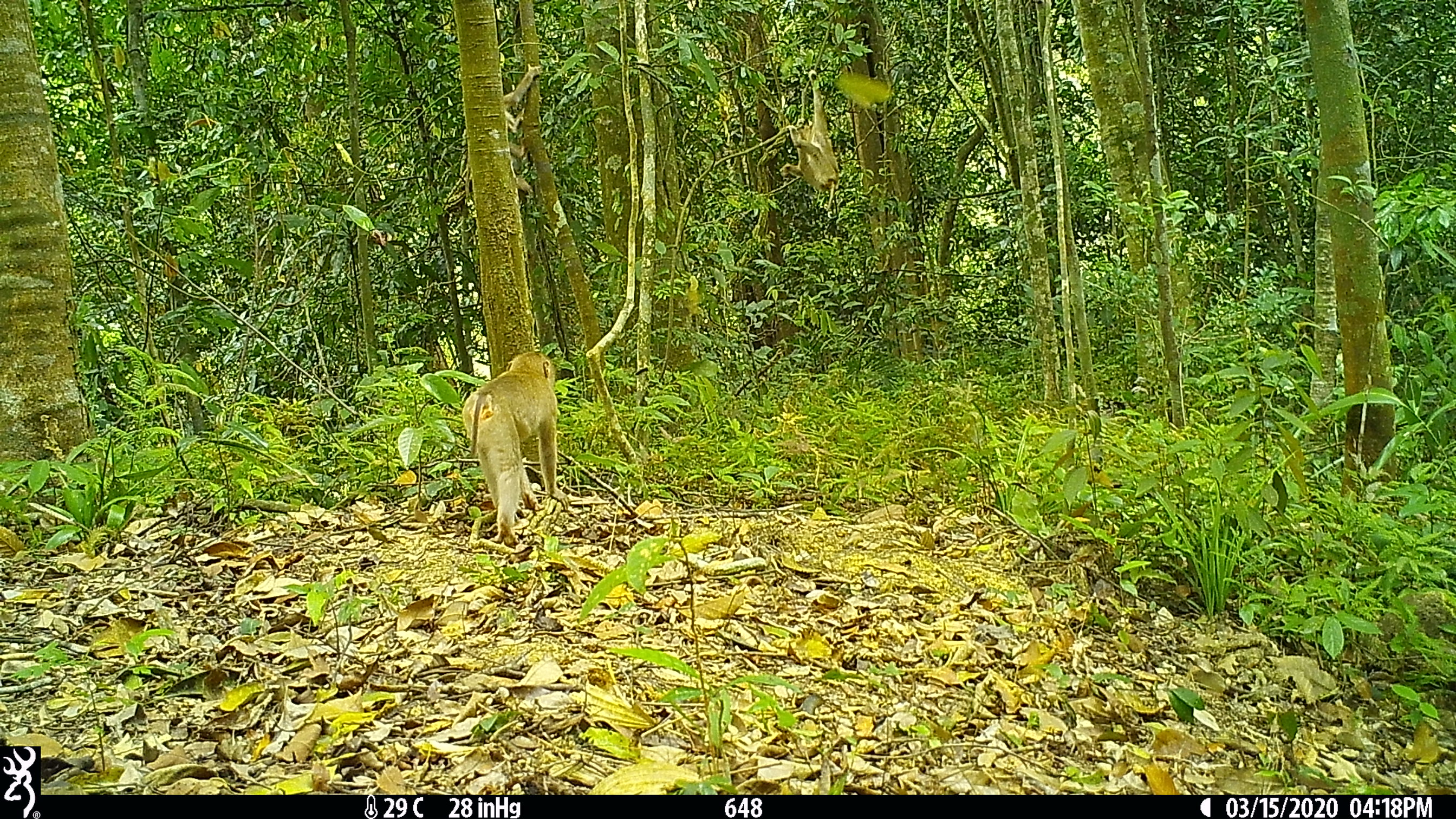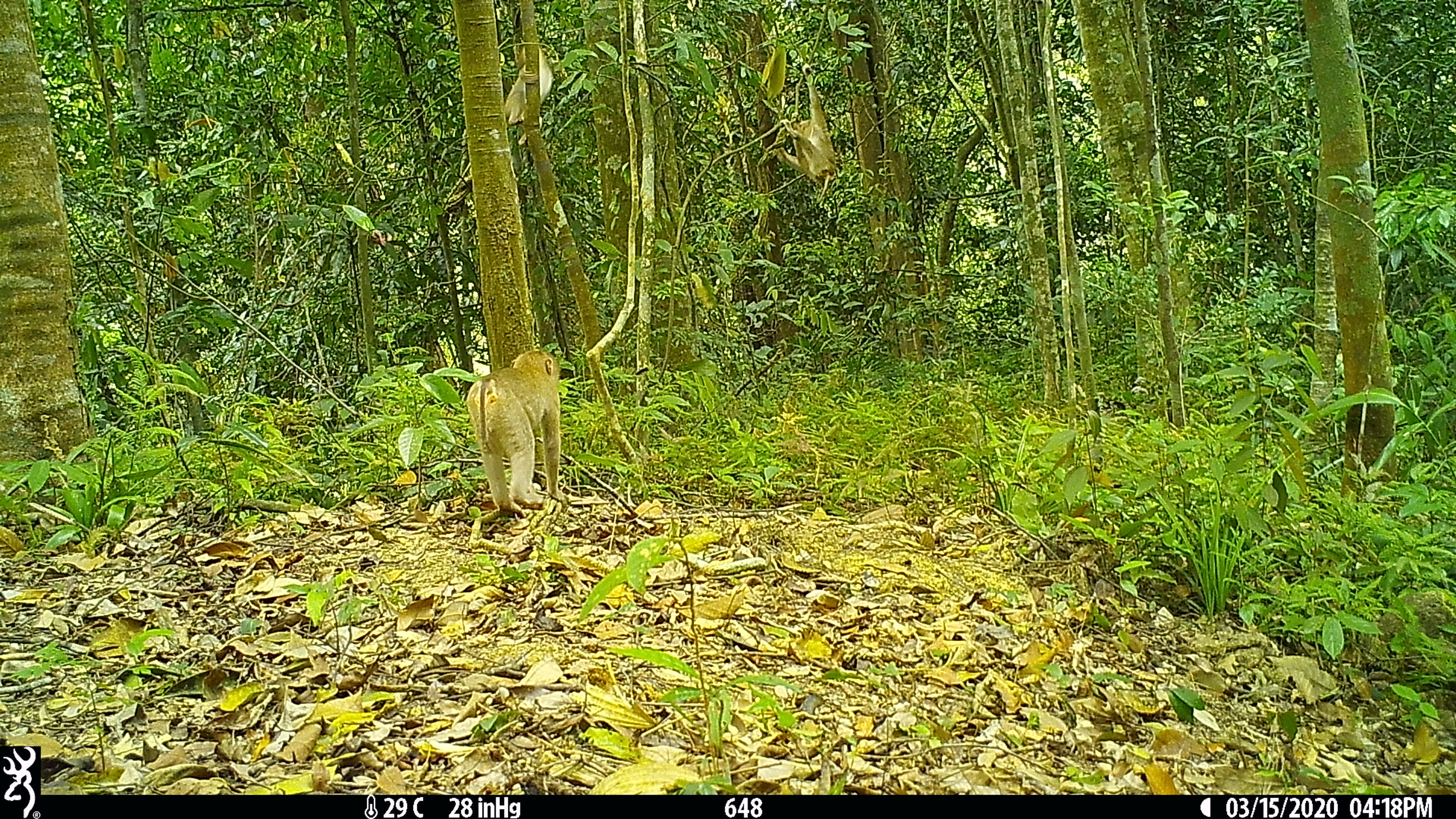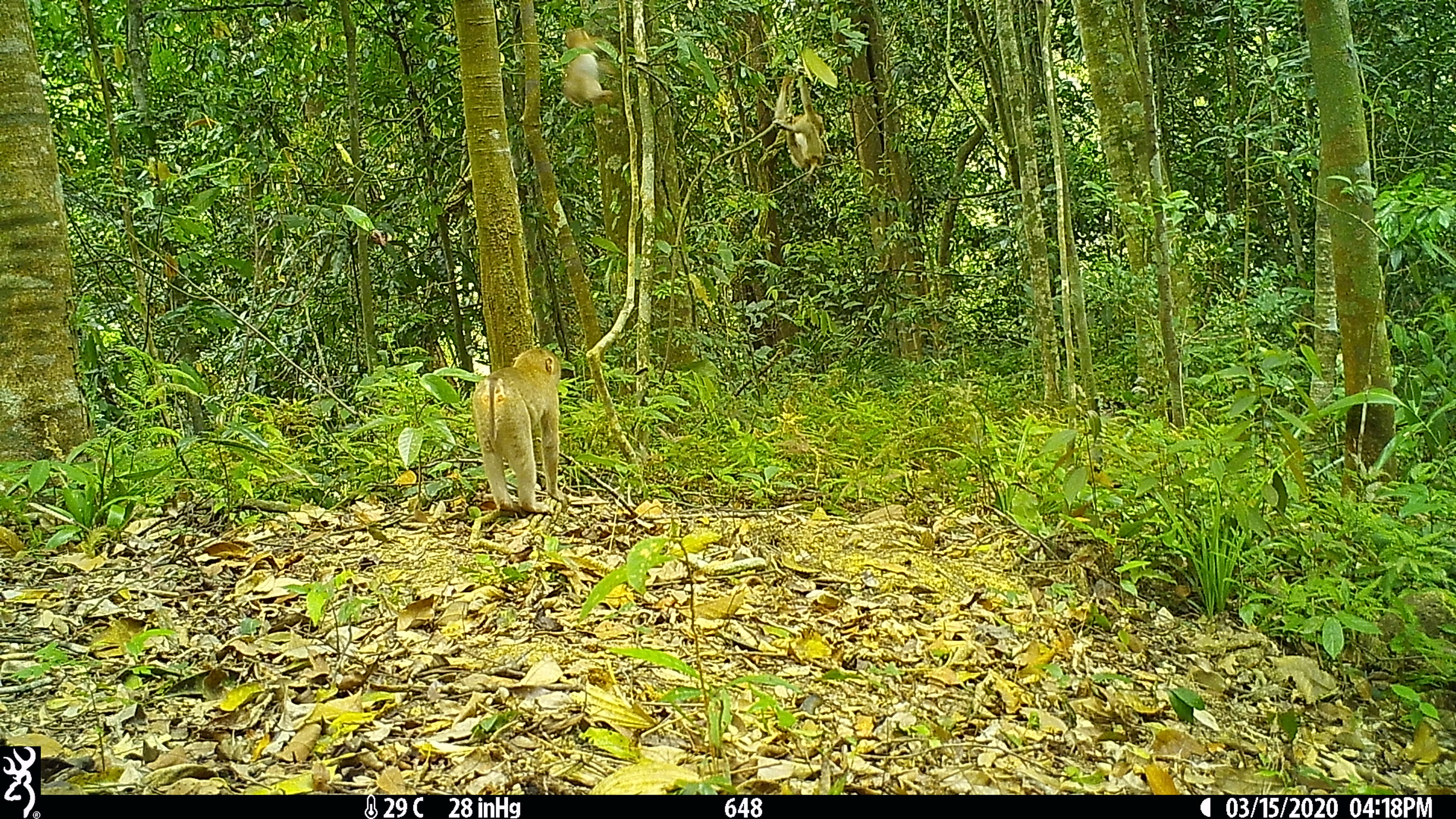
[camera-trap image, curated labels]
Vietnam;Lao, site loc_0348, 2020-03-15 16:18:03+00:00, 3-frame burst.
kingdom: Animalia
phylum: Chordata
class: Mammalia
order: Primates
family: Cercopithecidae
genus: Macaca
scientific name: Macaca nemestrina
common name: pig-tailed macaque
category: pig tailed macaque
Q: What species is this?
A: Pig tailed macaque (pig-tailed macaque) (Macaca nemestrina).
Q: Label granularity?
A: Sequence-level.